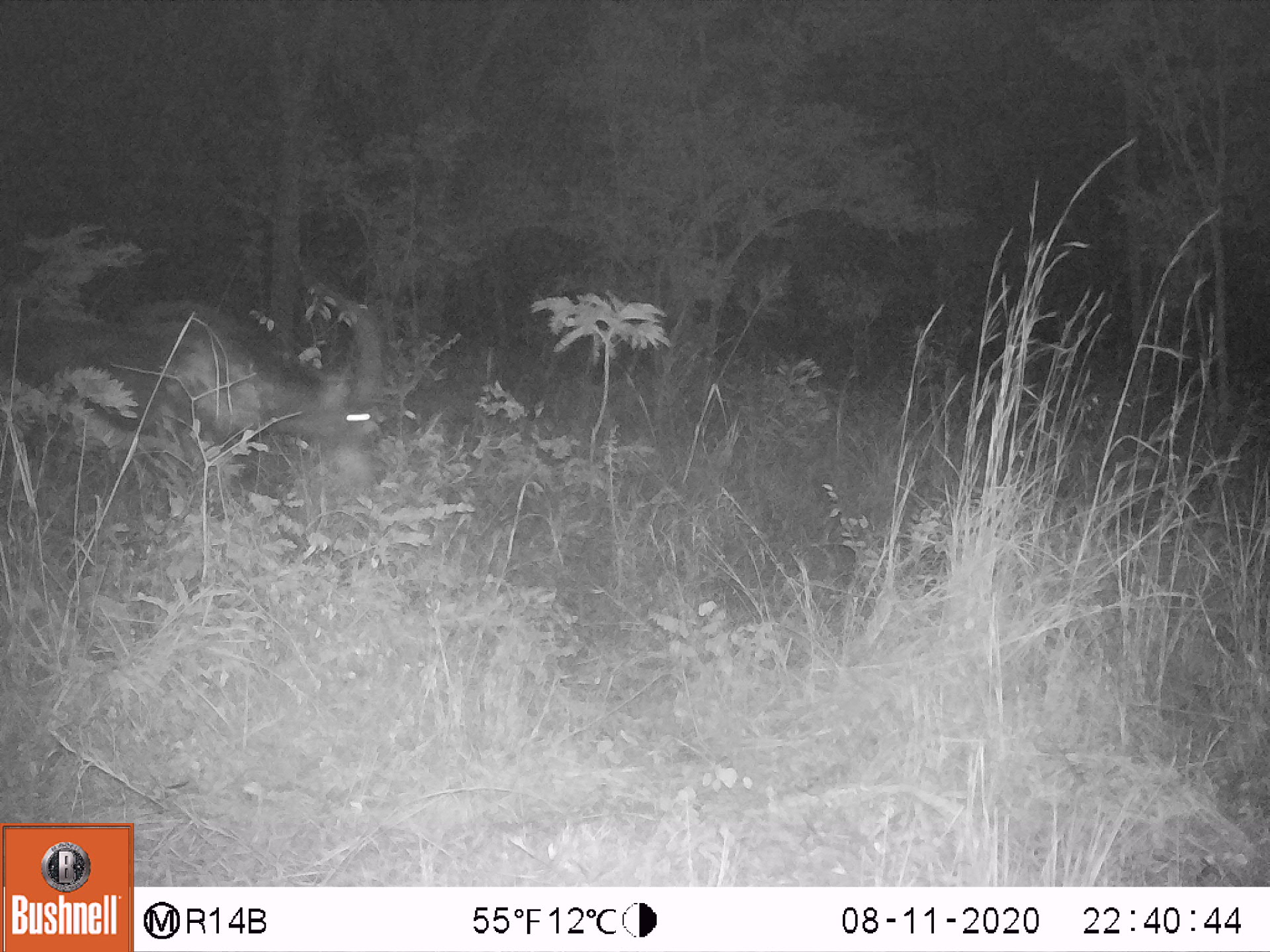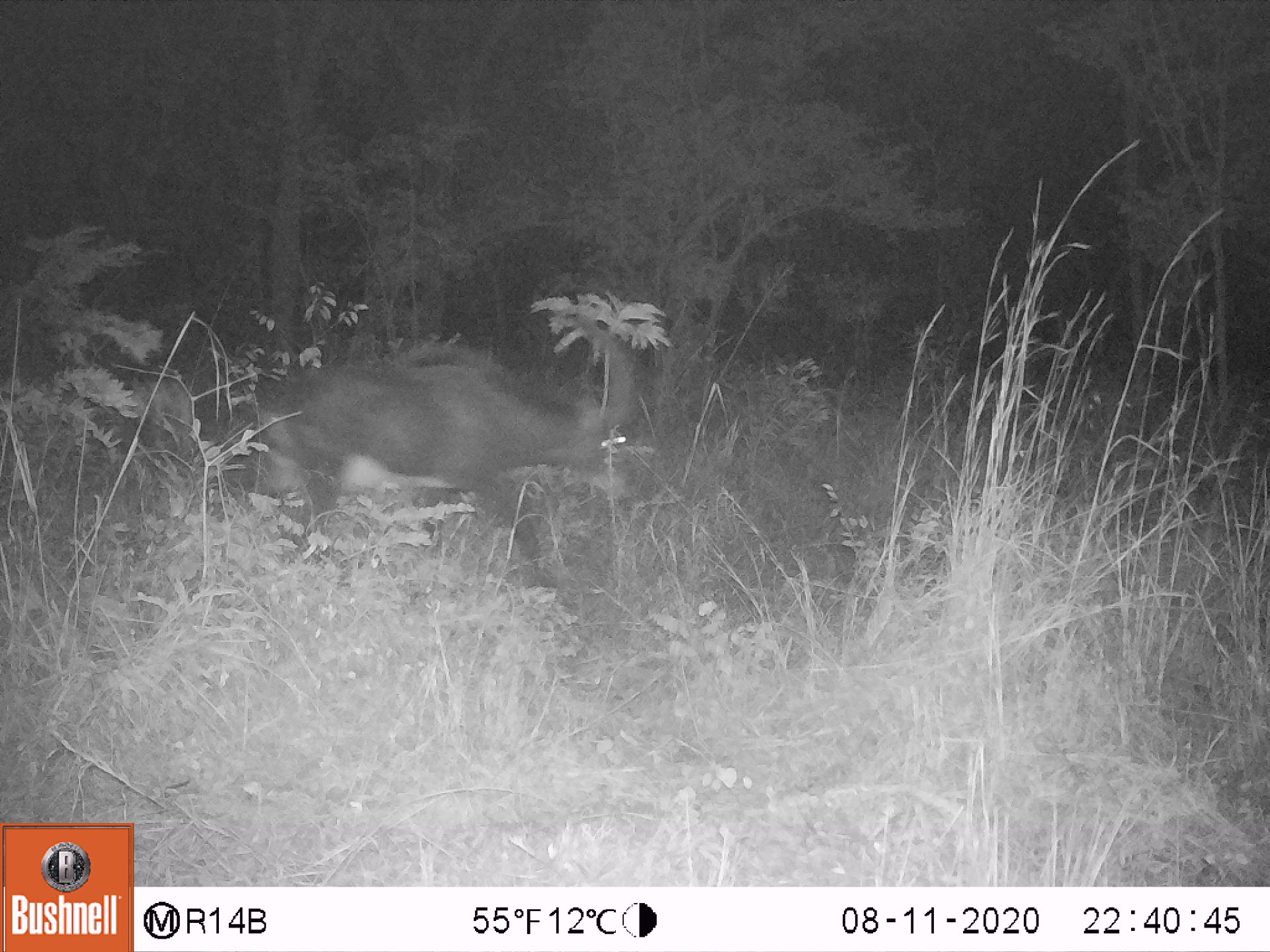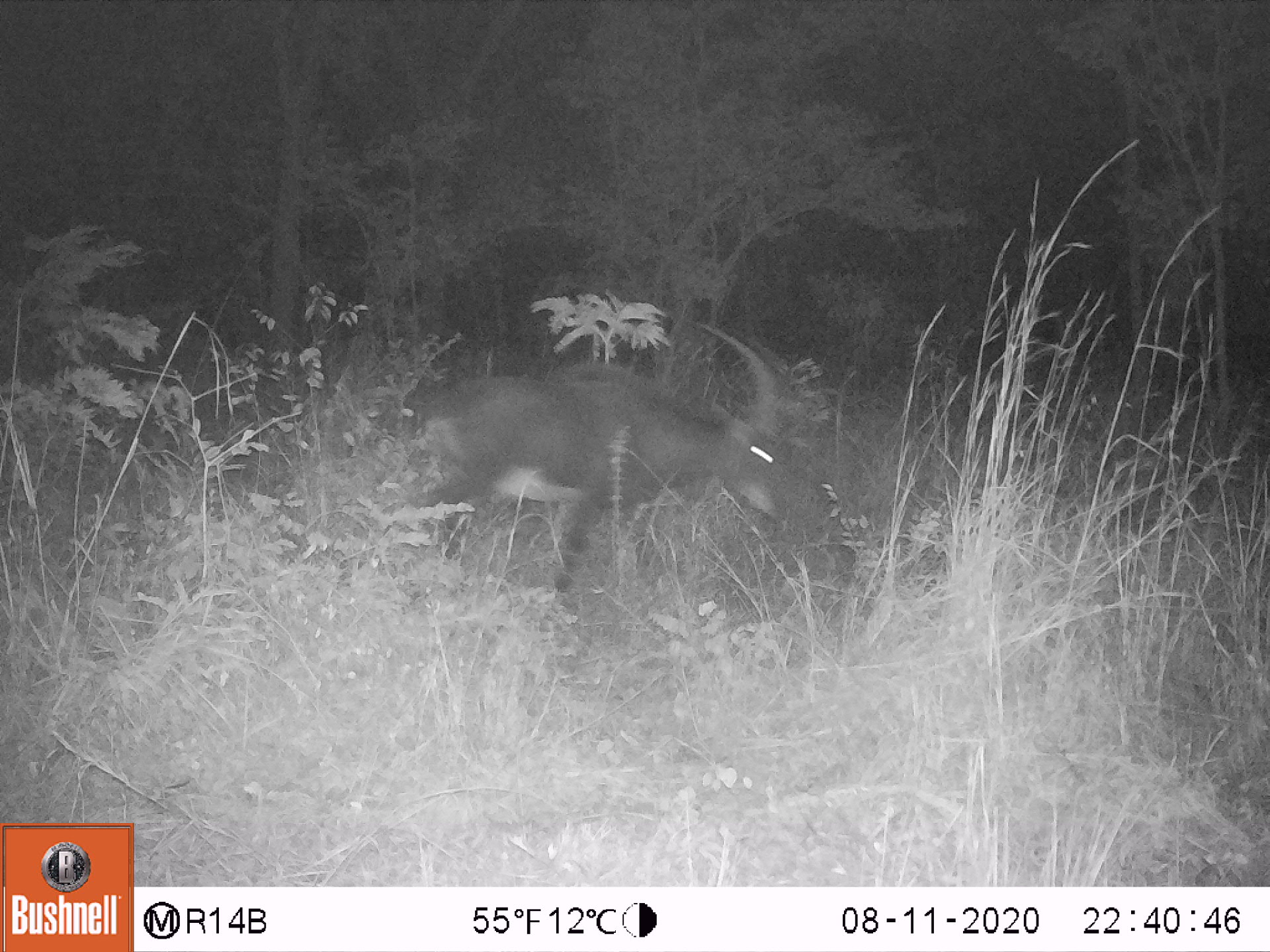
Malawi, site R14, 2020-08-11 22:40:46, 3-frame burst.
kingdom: Animalia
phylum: Chordata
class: Mammalia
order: Artiodactyla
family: Bovidae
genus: Hippotragus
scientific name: Hippotragus niger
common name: sable antelope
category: sable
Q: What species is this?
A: Sable (sable antelope) (Hippotragus niger).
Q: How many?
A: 1.